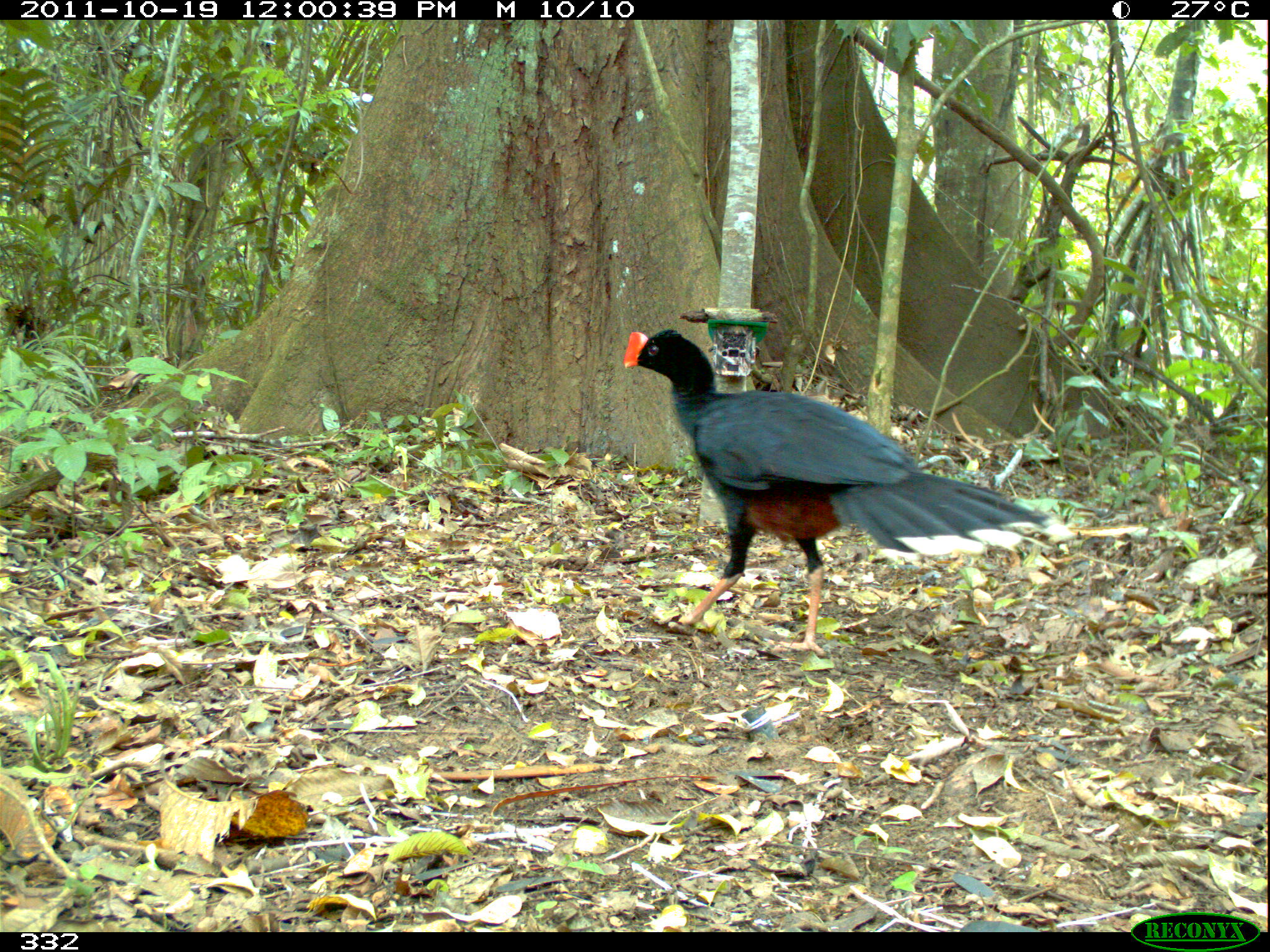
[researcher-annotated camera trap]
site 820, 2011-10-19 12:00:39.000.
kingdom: Animalia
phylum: Chordata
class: Aves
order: Galliformes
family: Cracidae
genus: Mitu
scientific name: Mitu tuberosum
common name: razor-billed curassow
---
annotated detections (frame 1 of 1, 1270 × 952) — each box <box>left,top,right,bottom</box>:
mitu tuberosum: <box>621,325,1077,659</box>